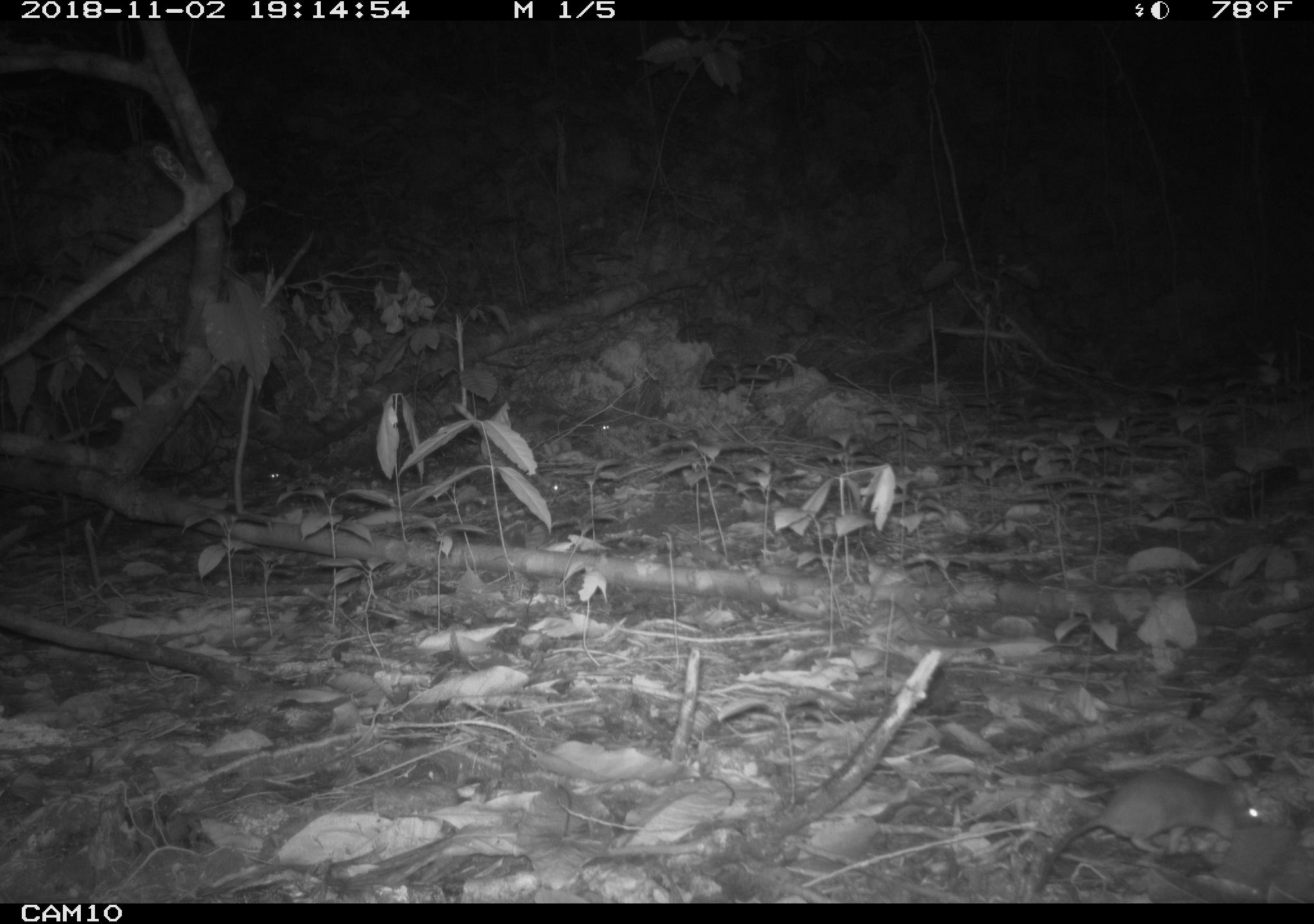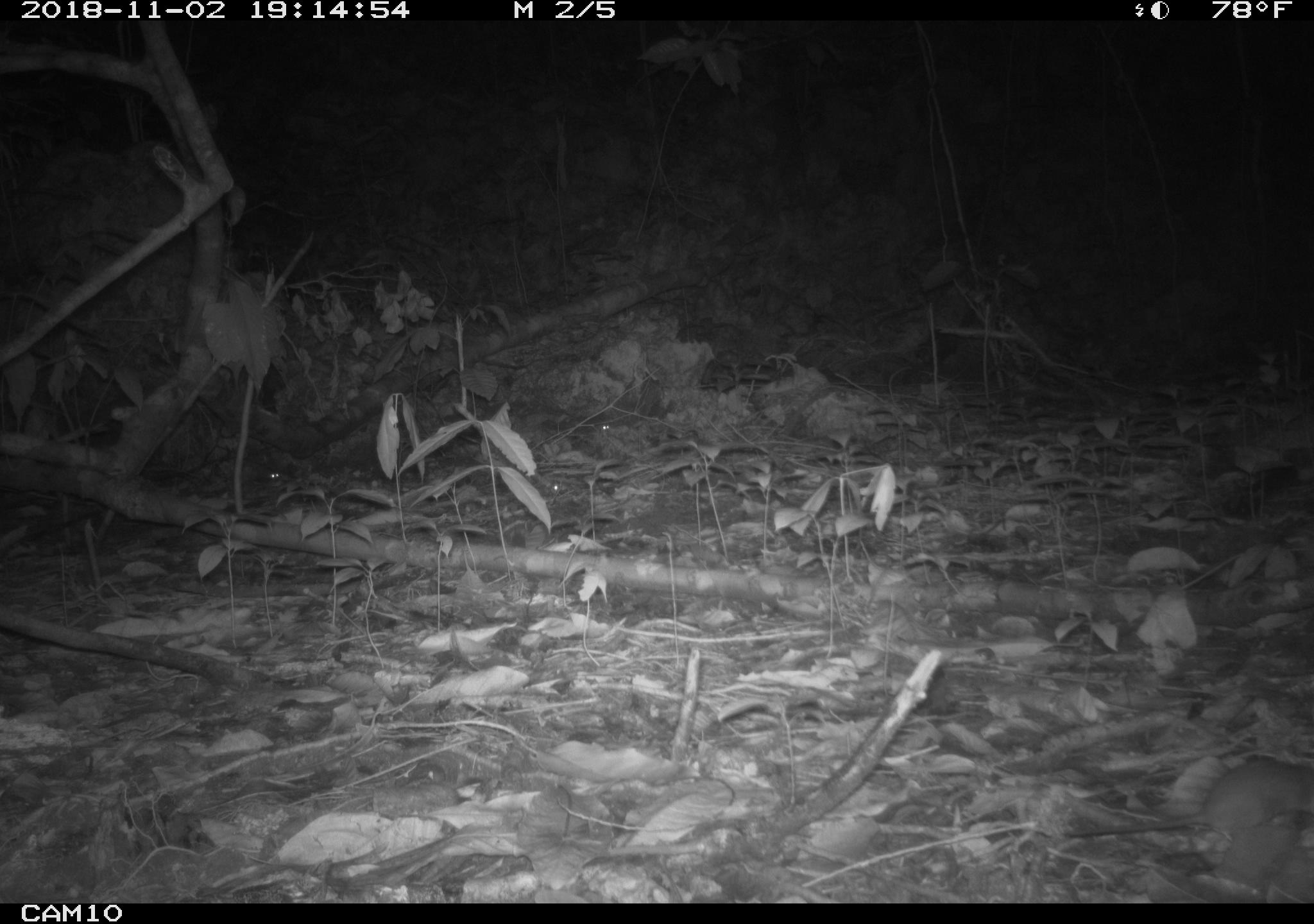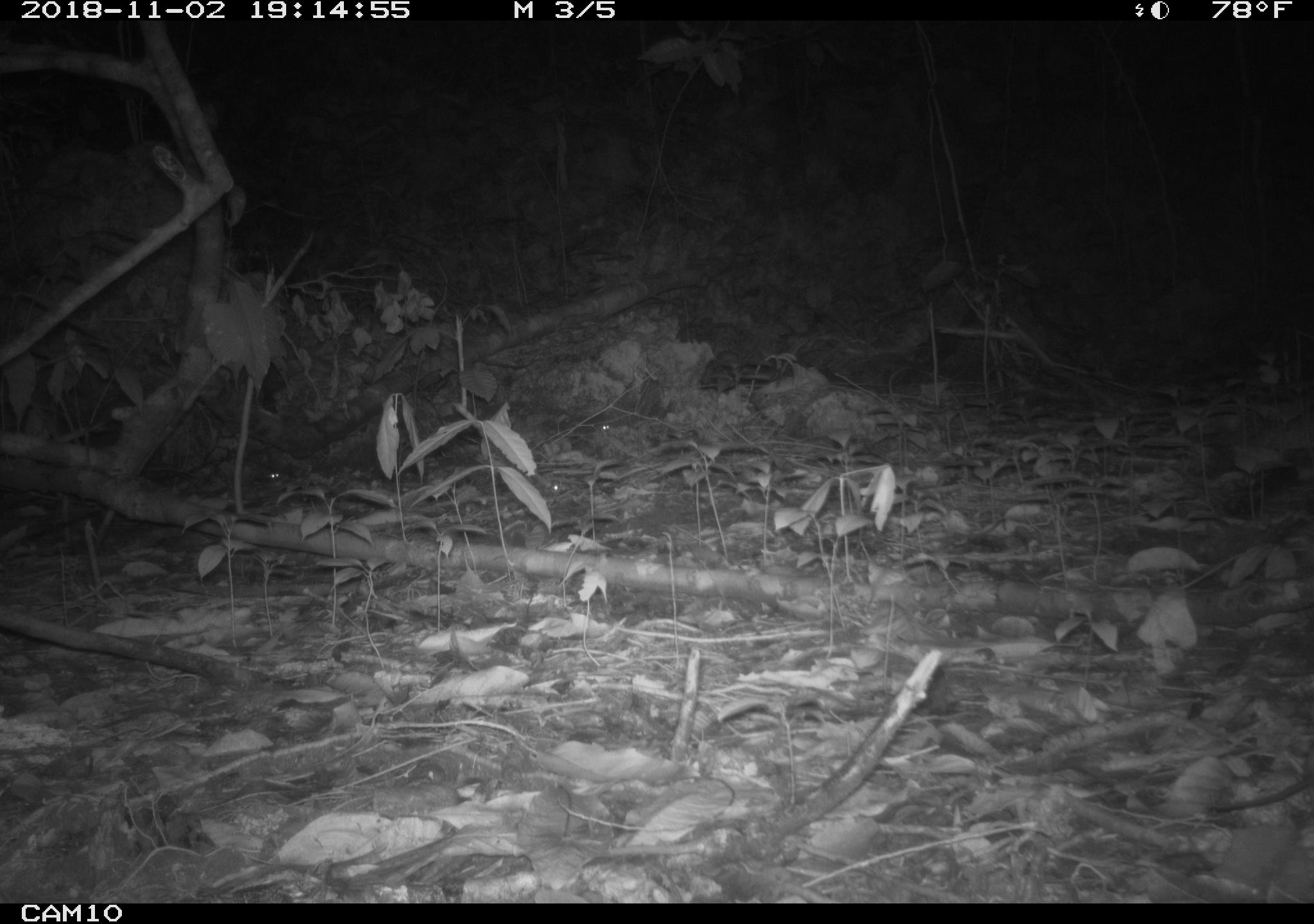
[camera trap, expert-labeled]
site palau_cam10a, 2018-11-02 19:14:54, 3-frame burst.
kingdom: Animalia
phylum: Chordata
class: Mammalia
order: Rodentia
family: Muridae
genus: Rattus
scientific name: Rattus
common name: rat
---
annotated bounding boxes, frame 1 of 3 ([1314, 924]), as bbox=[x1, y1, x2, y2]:
rat: bbox=[1027, 764, 1265, 895]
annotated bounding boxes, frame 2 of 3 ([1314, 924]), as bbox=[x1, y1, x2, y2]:
rat: bbox=[1059, 757, 1313, 854]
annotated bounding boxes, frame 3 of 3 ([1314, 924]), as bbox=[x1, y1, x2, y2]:
rat: bbox=[1200, 746, 1314, 820]